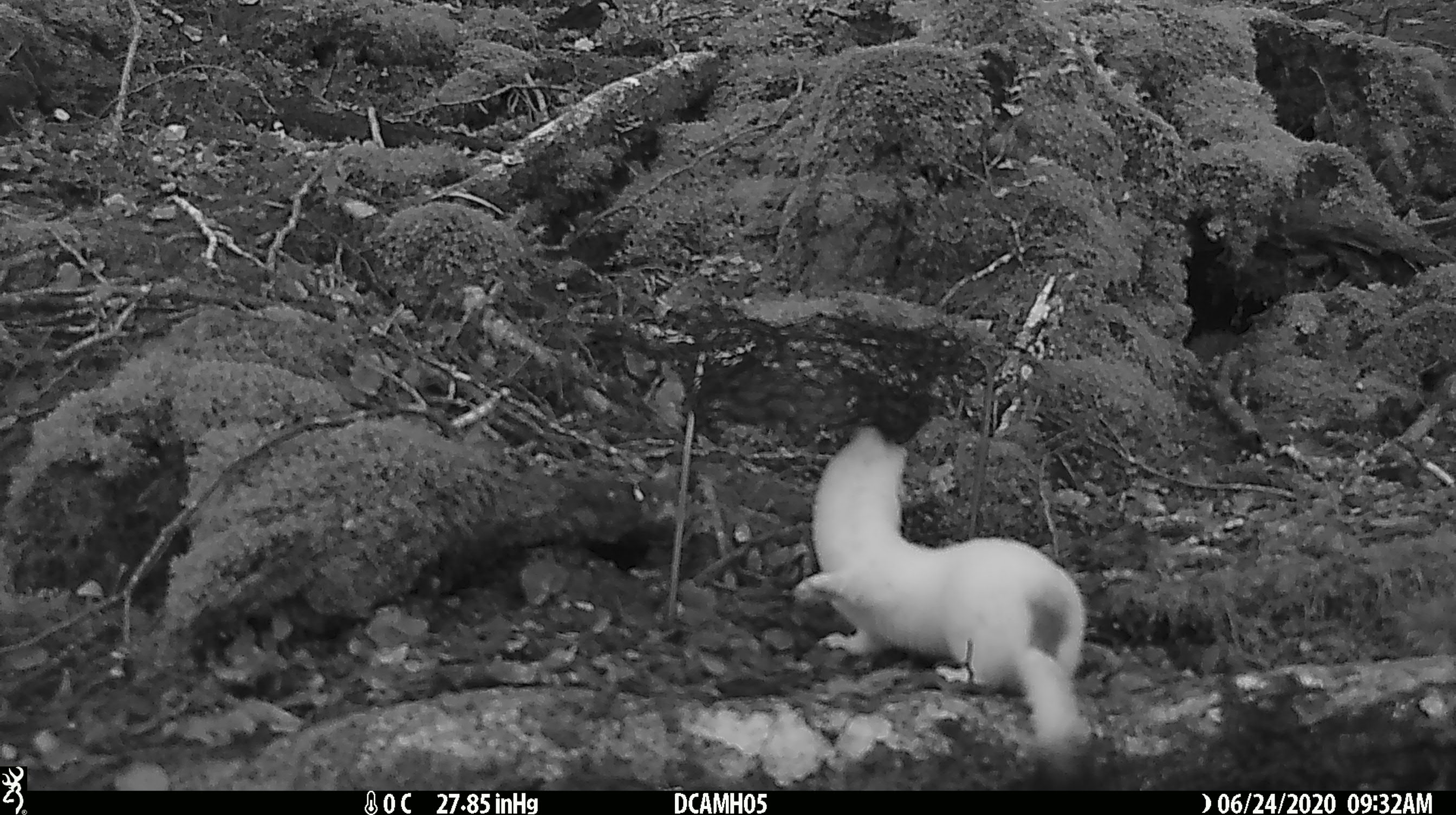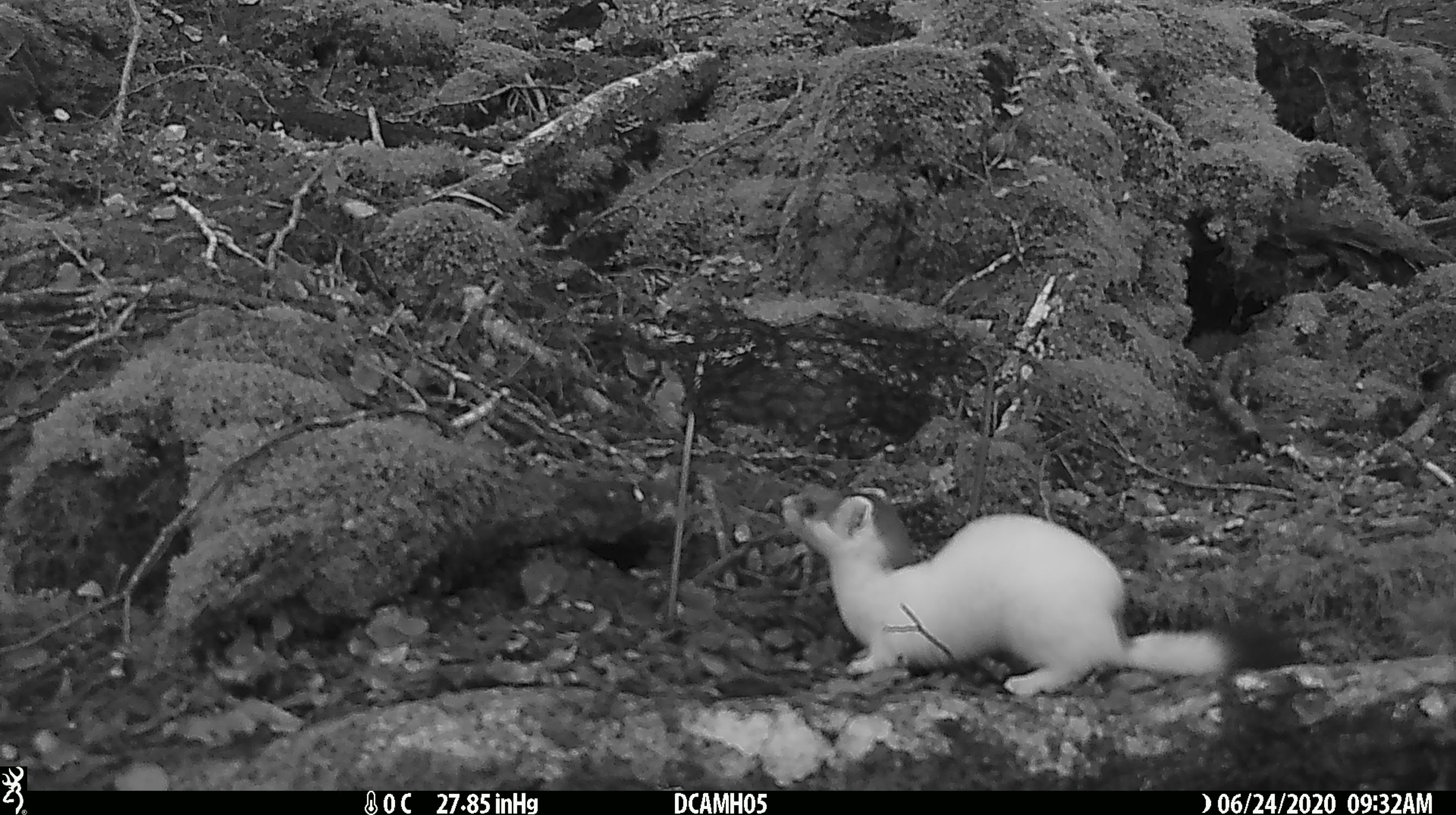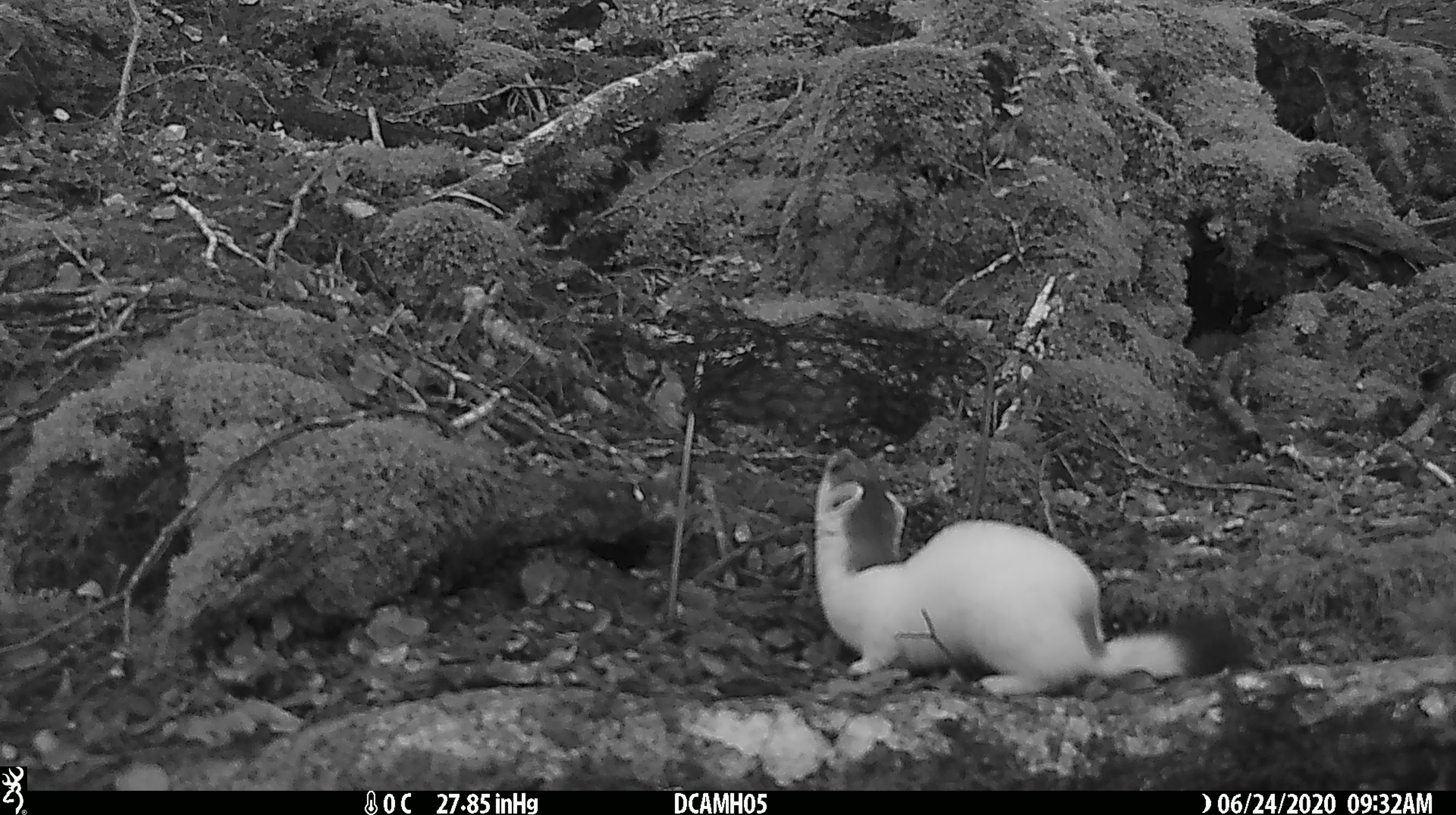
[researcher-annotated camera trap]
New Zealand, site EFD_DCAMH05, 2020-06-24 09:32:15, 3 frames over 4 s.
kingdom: Animalia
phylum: Chordata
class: Mammalia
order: Carnivora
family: Mustelidae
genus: Mustela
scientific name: Mustela erminea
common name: stoat